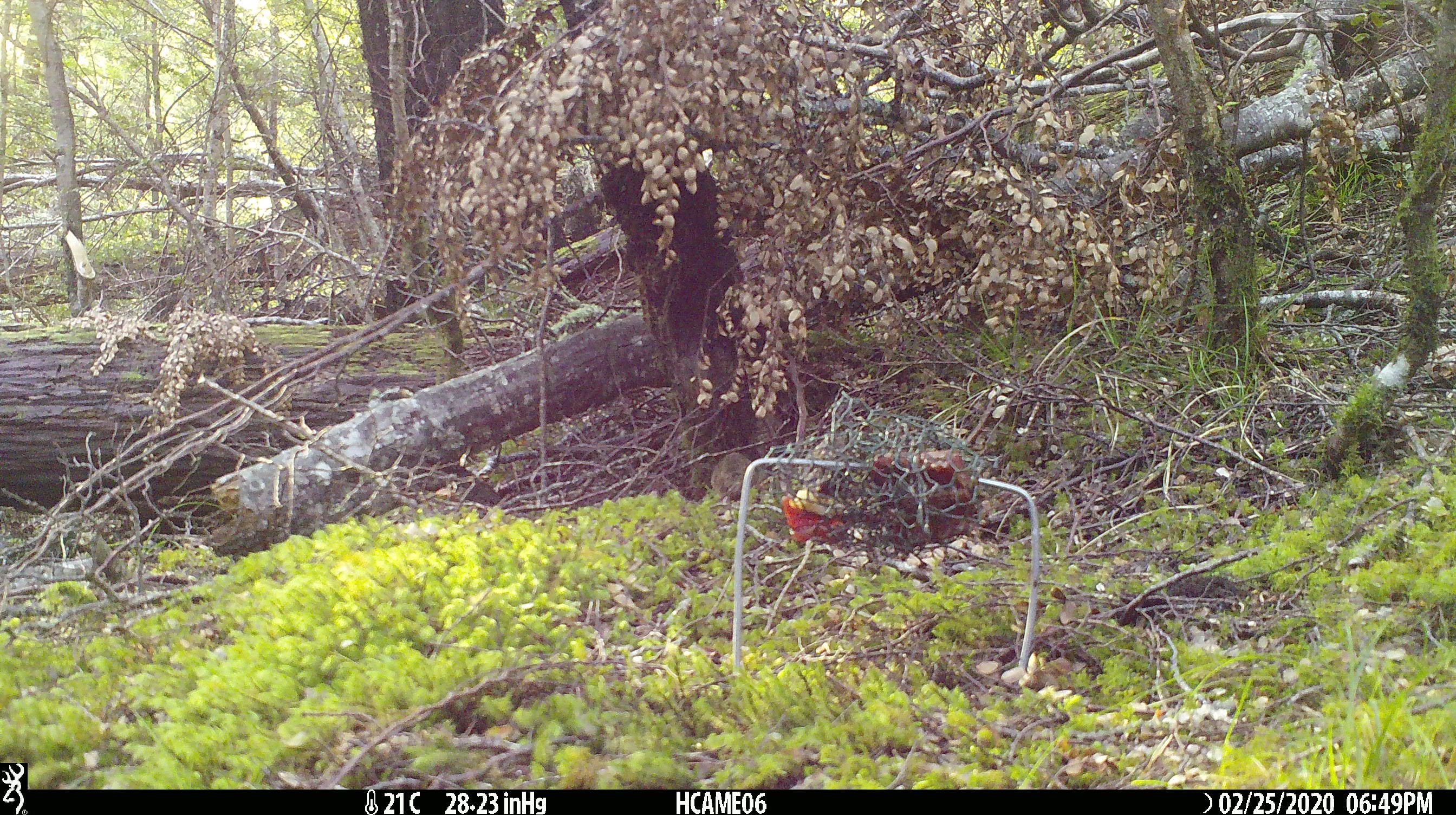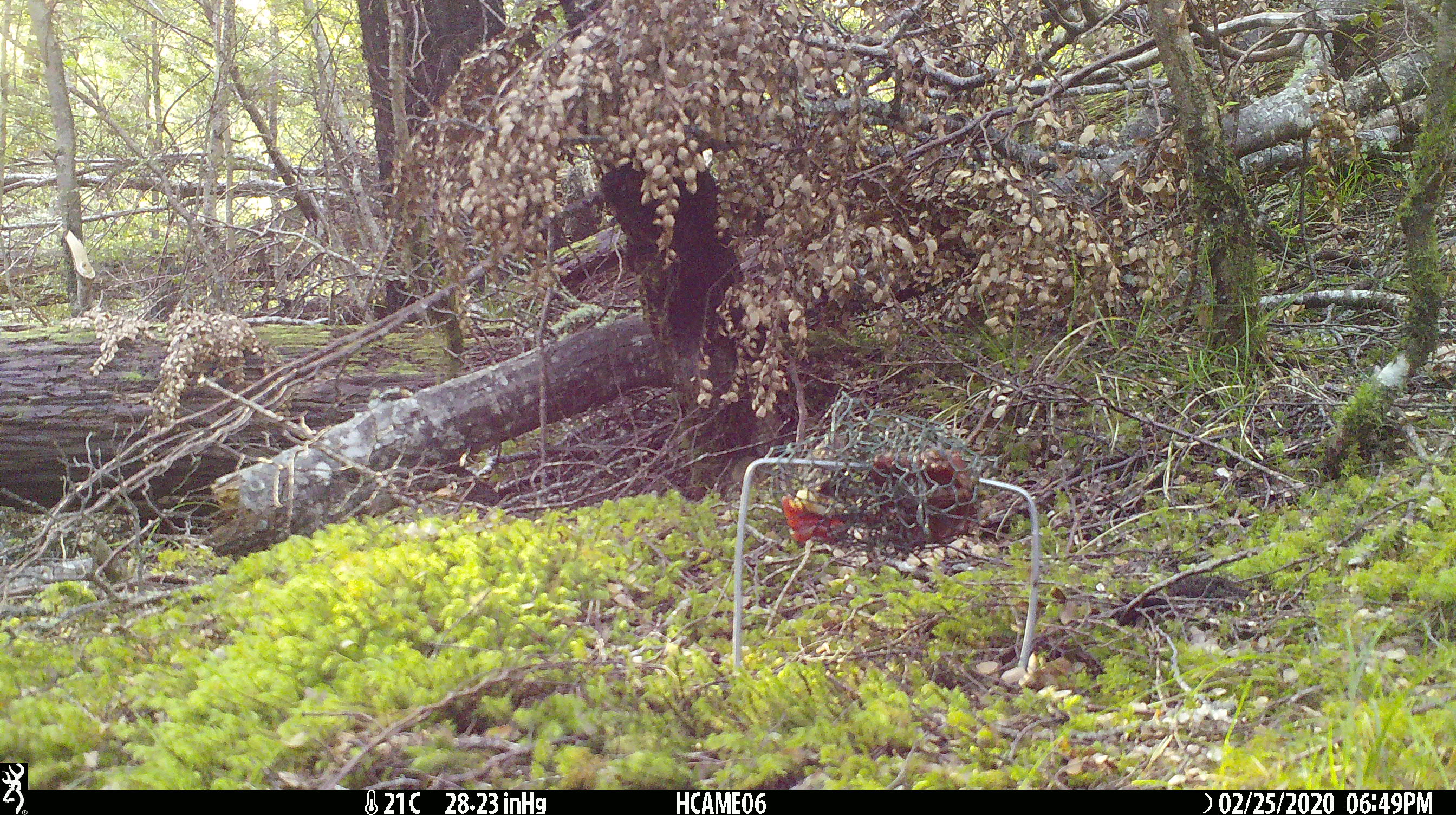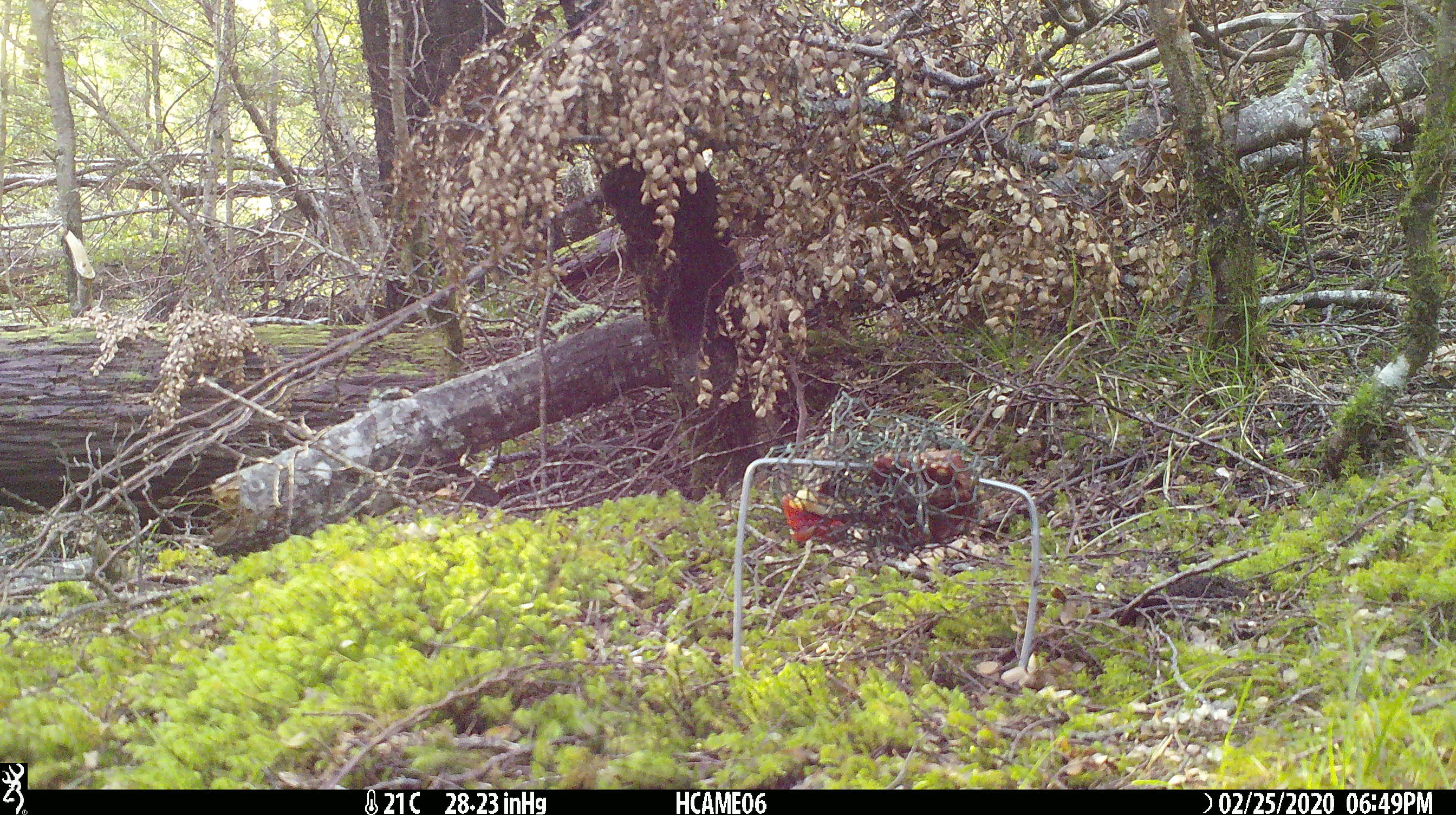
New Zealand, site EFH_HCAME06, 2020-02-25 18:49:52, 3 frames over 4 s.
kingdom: Animalia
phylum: Chordata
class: Mammalia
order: Rodentia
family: Muridae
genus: Mus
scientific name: Mus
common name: mouse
Mouse (Mus).